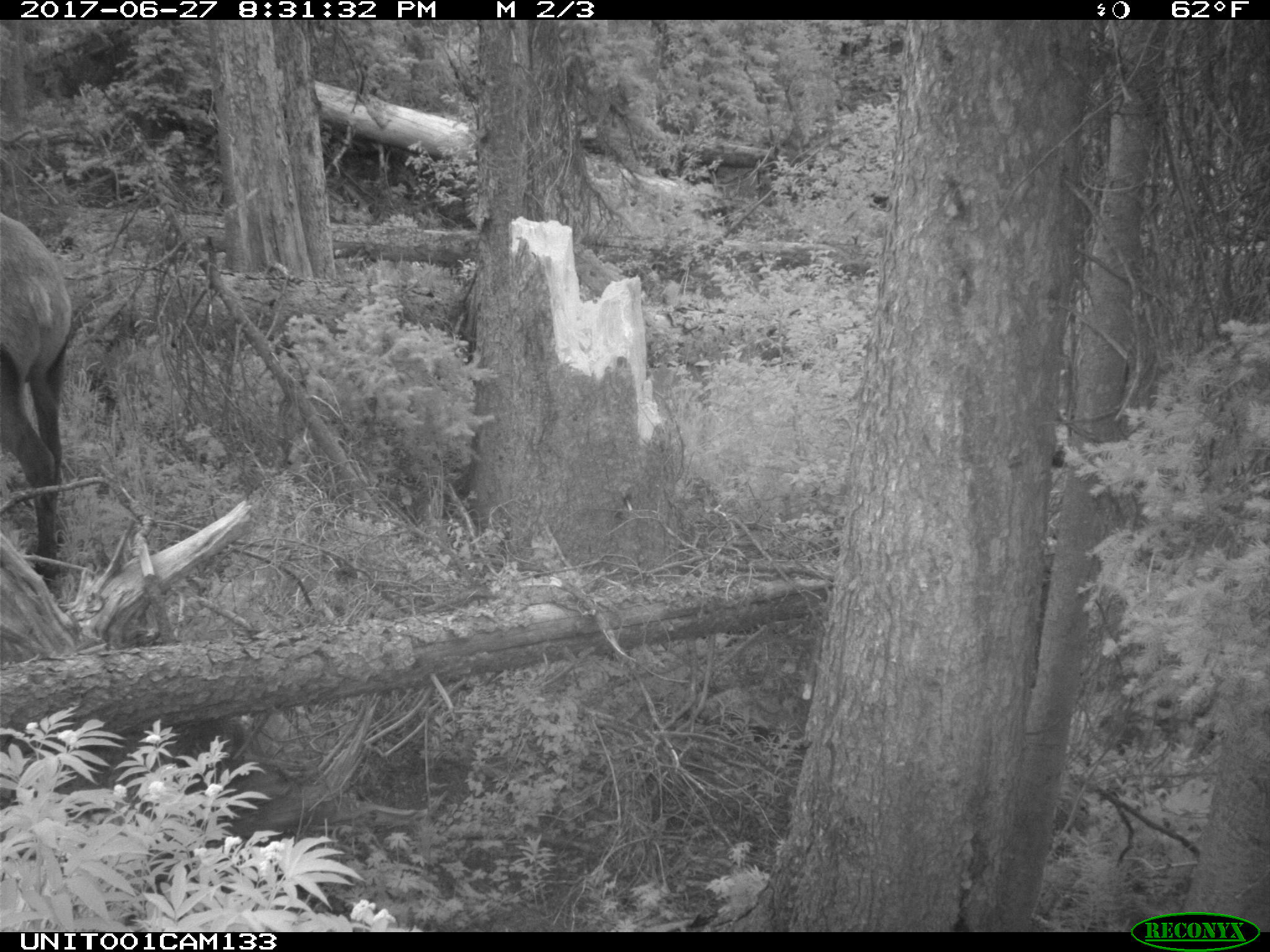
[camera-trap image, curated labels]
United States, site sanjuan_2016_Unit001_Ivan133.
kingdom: Animalia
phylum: Chordata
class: Mammalia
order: Artiodactyla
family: Cervidae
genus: Cervus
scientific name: Cervus elaphus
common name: red deer